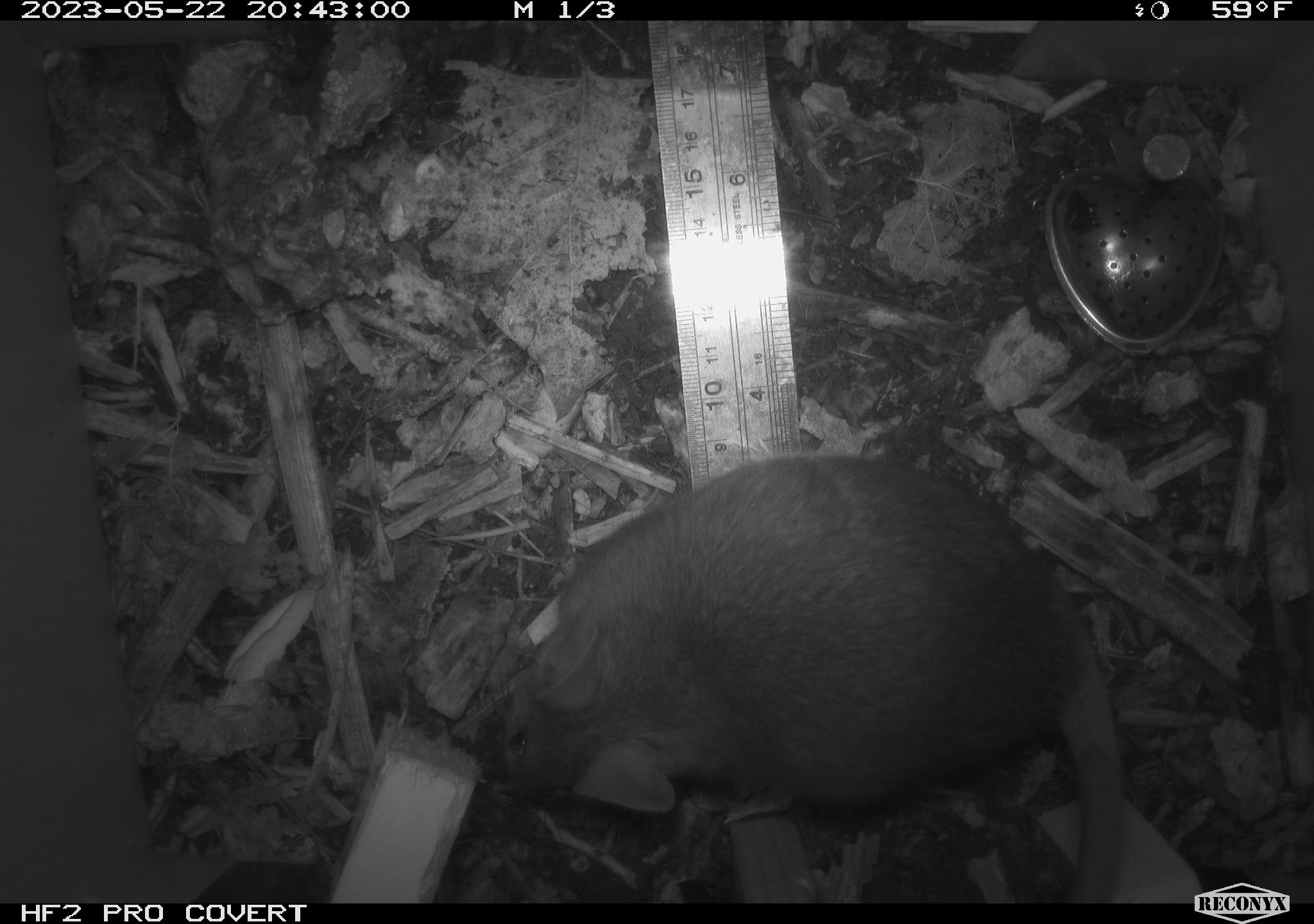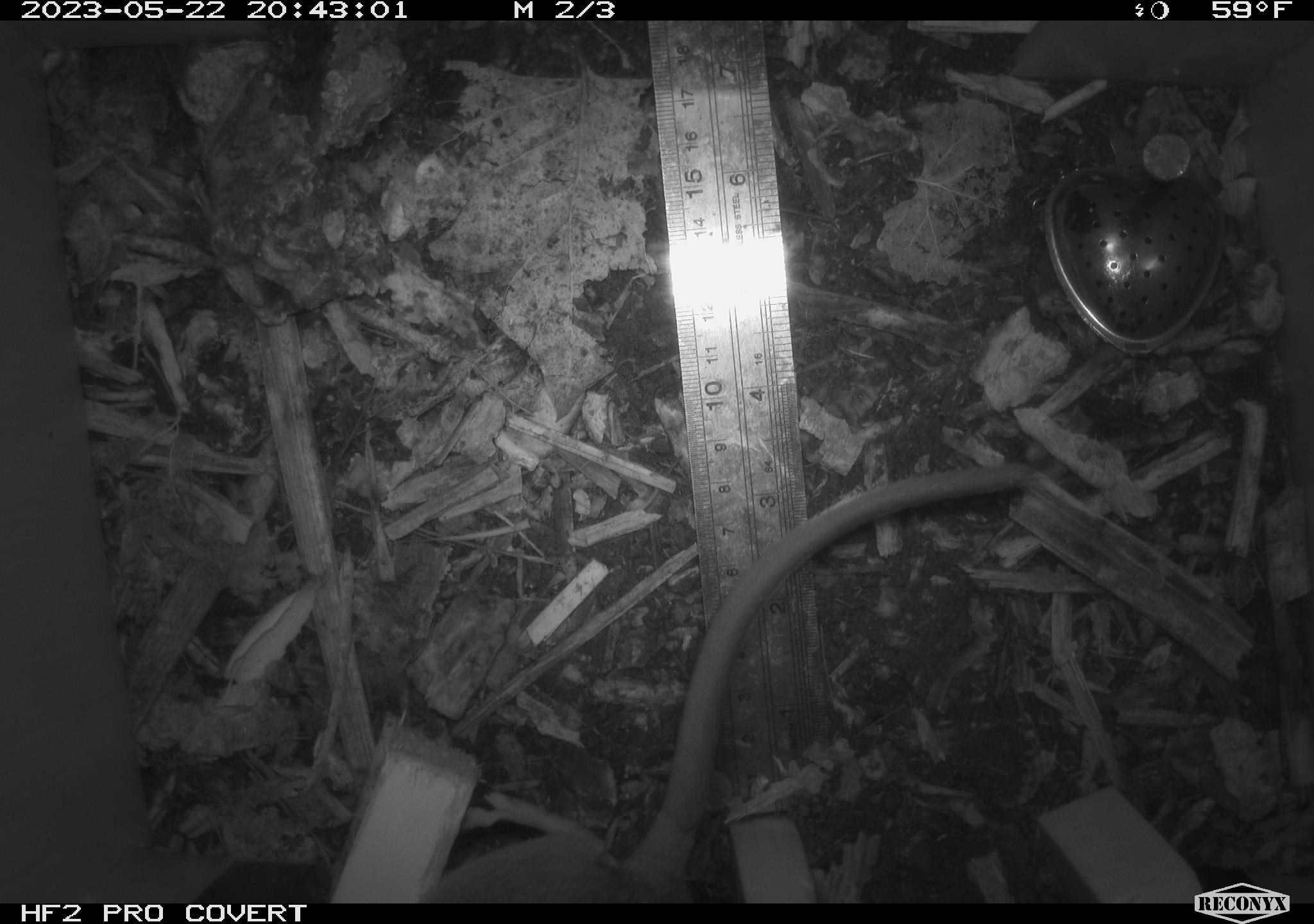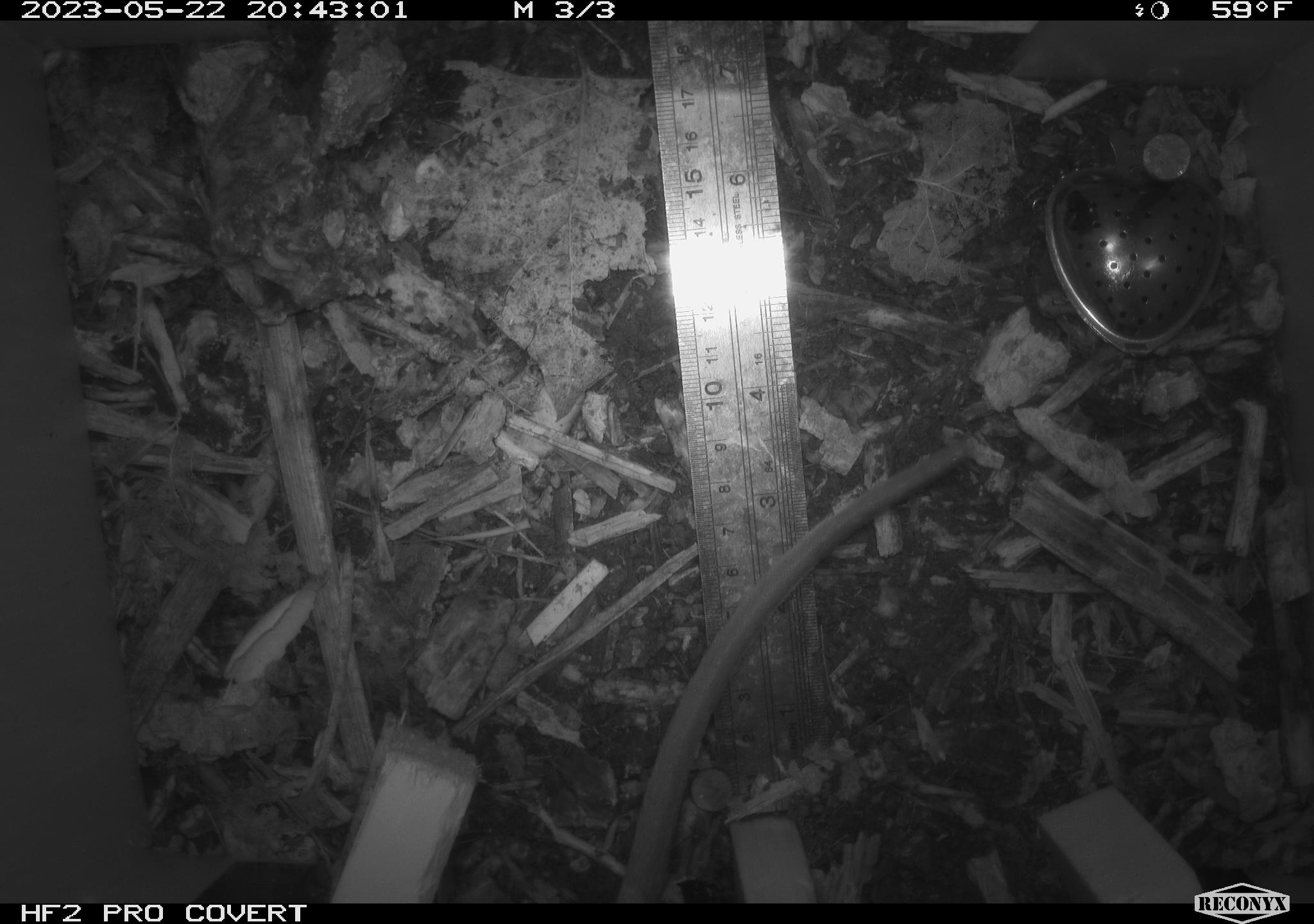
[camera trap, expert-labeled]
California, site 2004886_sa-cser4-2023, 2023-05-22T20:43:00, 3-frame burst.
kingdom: Animalia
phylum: Chordata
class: Mammalia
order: Rodentia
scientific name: Rodentia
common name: woodrat or rat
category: woodrat or rat species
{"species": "woodrat or rat species (woodrat or rat) (Rodentia)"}